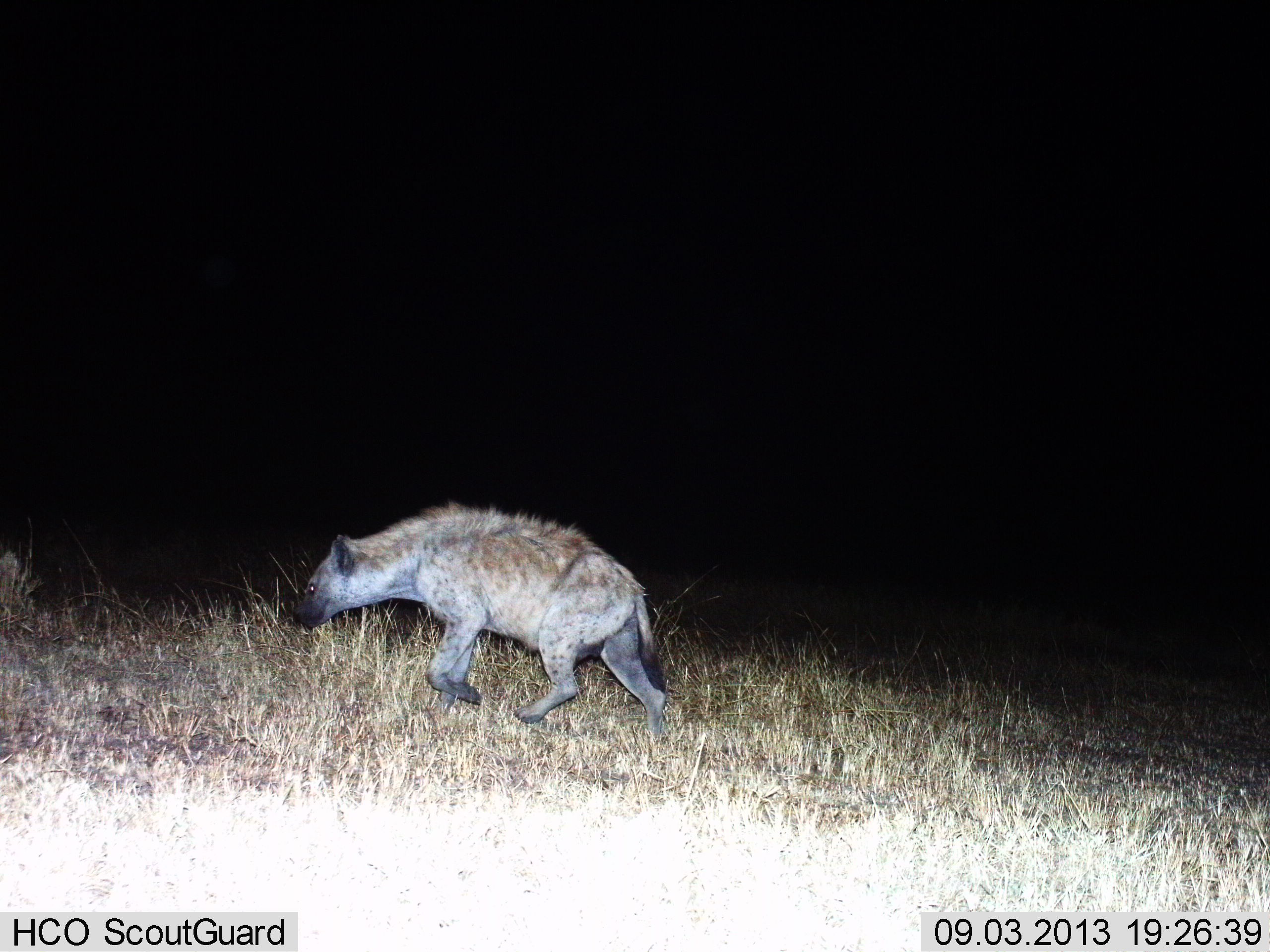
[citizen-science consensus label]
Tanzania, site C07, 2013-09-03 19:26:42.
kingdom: Animalia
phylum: Chordata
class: Mammalia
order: Carnivora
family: Hyaenidae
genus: Crocuta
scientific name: Crocuta crocuta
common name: spotted hyena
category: hyenaspotted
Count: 1.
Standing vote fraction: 5%.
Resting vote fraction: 0%.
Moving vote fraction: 95%.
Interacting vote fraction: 0%.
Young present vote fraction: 0%.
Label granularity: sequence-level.